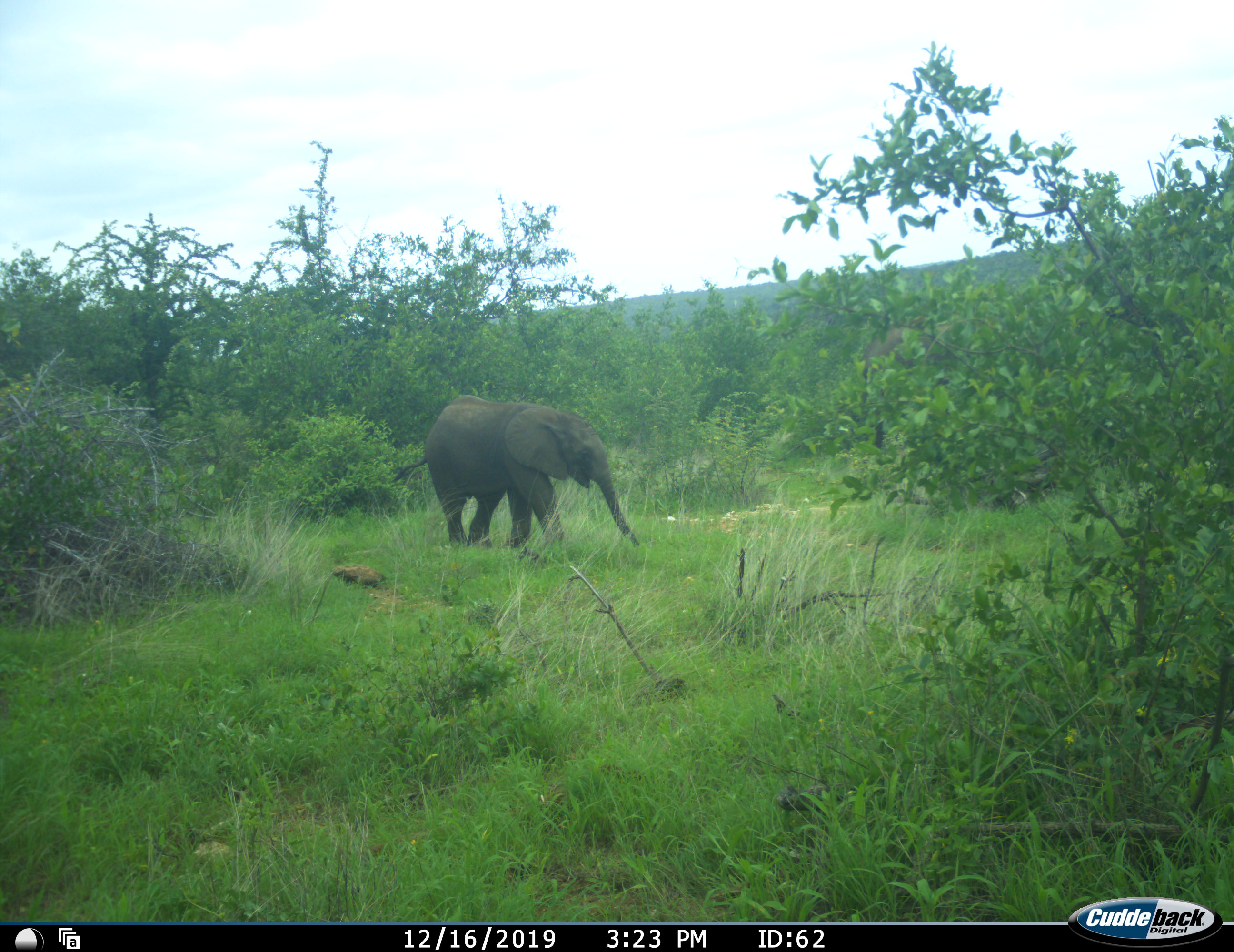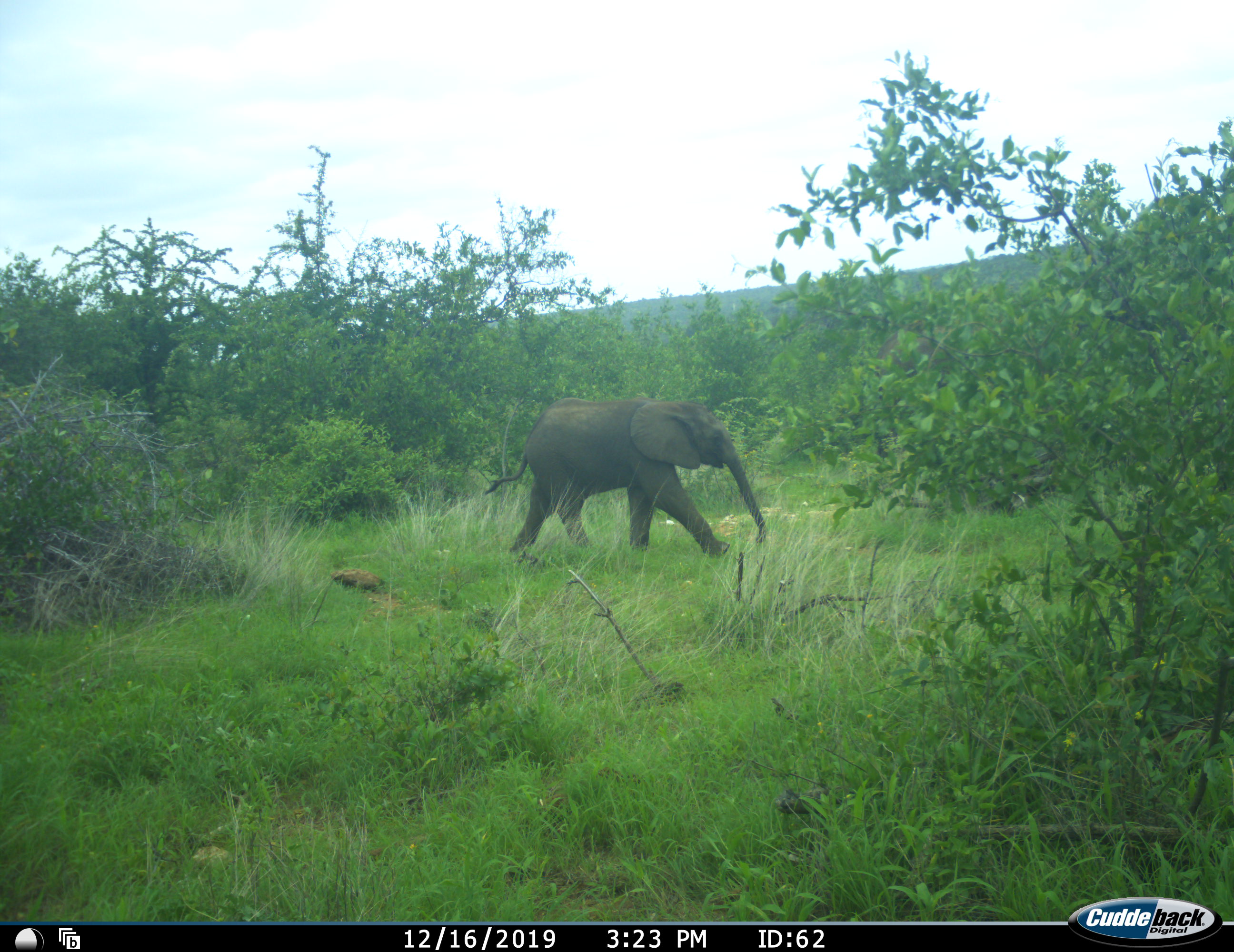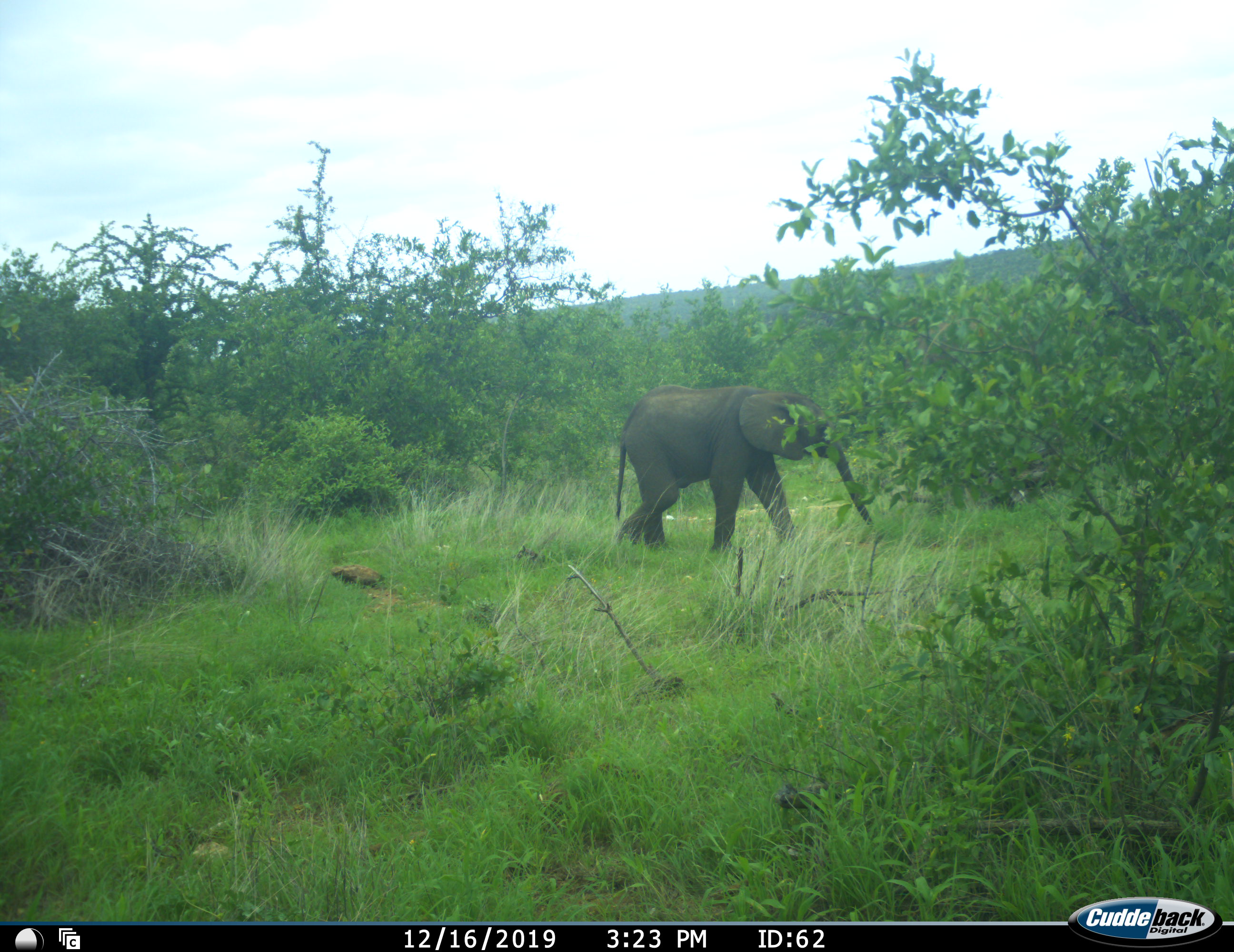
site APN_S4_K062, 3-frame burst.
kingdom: Animalia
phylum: Chordata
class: Mammalia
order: Proboscidea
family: Elephantidae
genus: Loxodonta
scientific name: Loxodonta africana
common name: african bush elephant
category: elephant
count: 1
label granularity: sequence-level